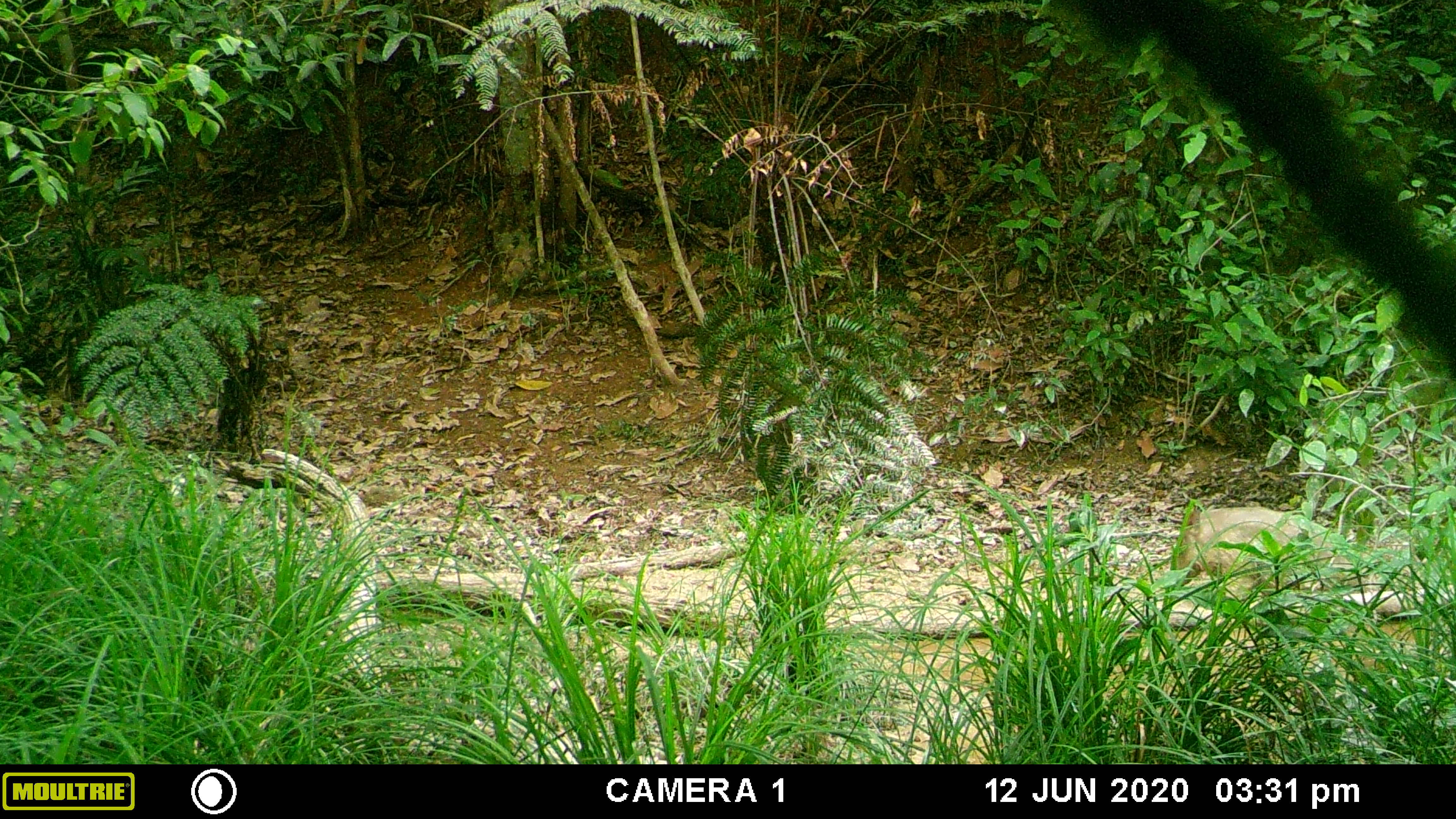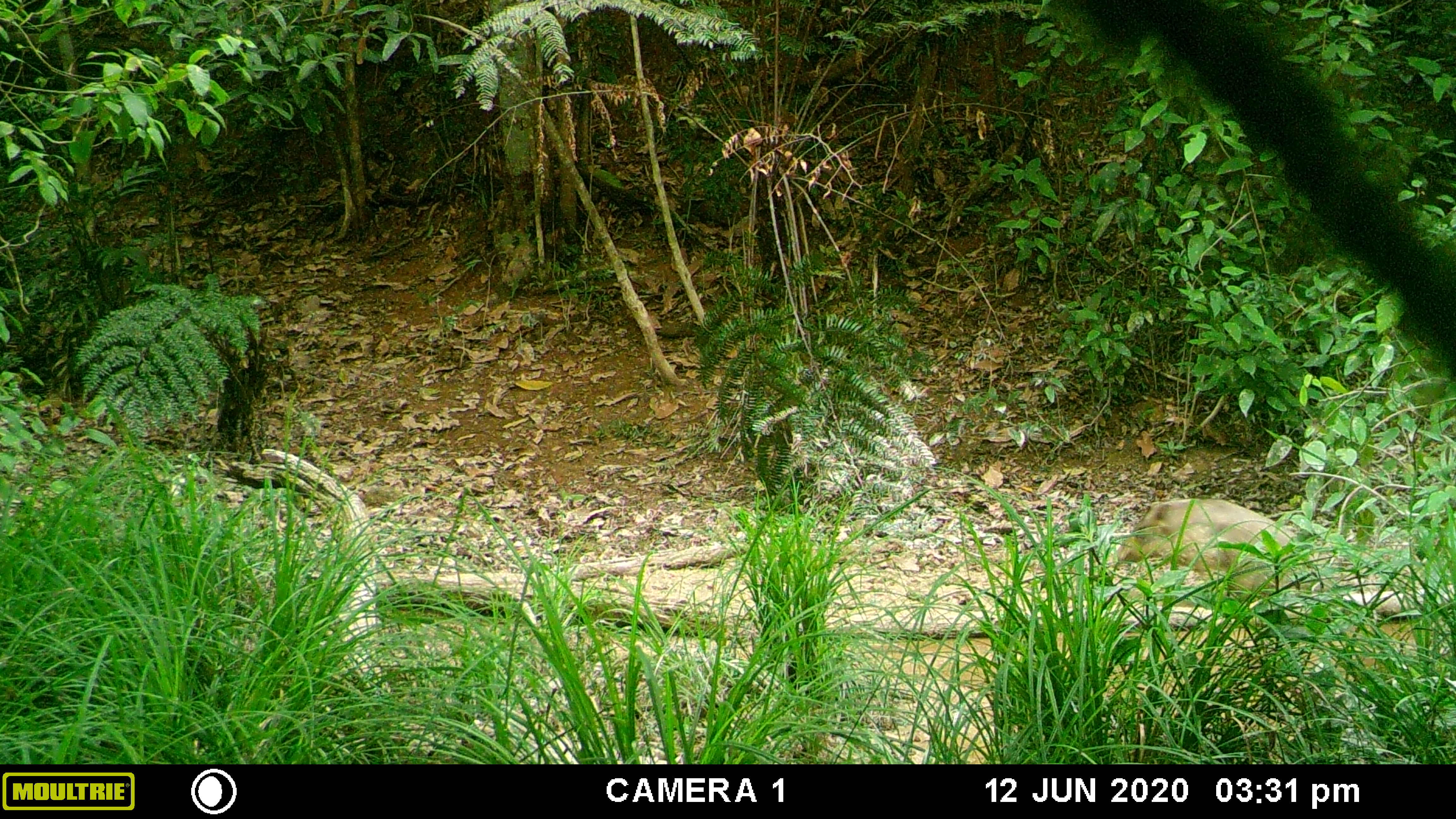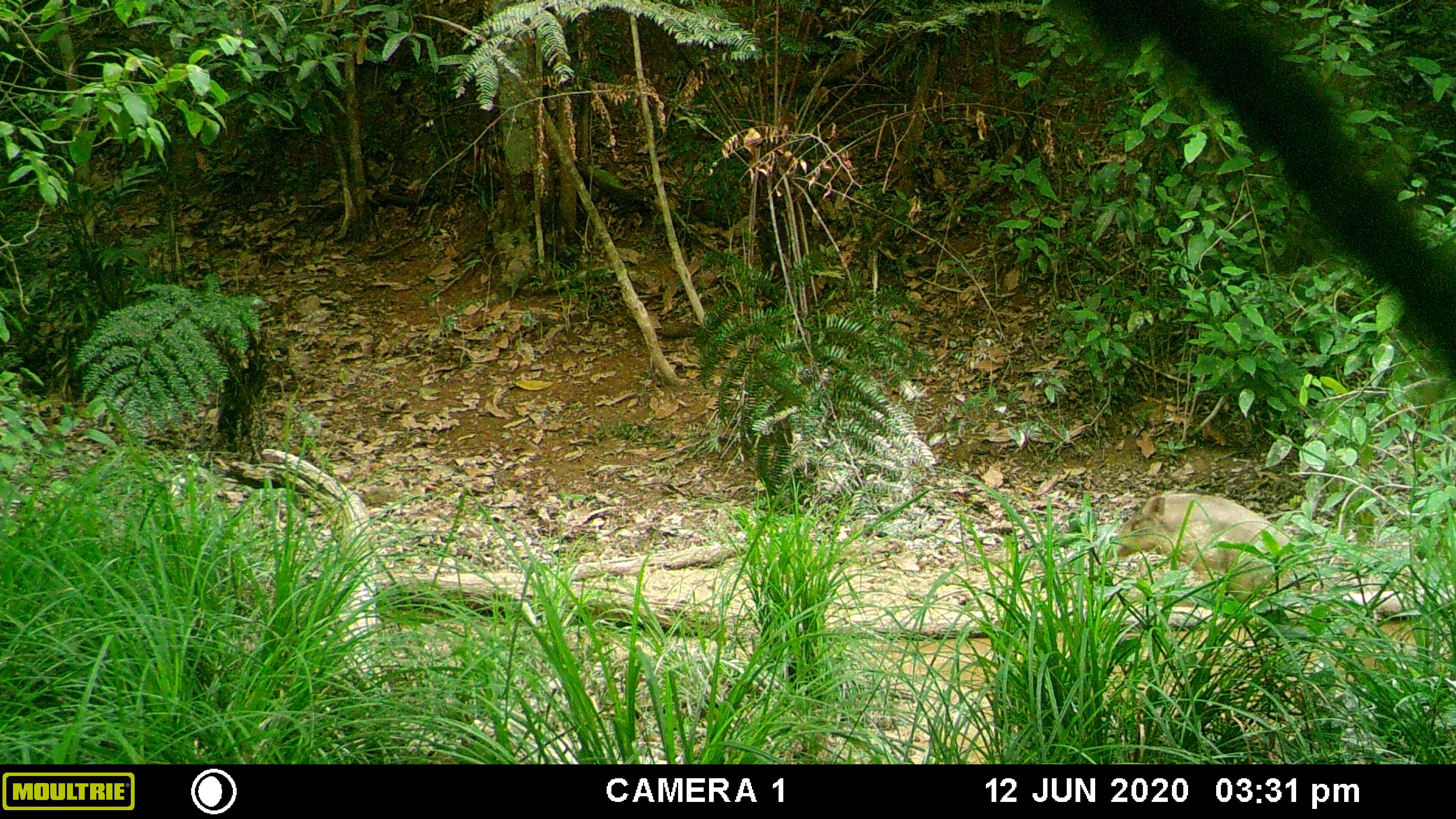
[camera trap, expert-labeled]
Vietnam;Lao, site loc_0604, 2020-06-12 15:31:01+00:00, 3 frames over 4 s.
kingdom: Animalia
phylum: Chordata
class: Mammalia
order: Artiodactyla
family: Suidae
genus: Sus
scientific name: Sus scrofa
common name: eurasian wild pig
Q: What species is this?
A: Eurasian wild pig (Sus scrofa).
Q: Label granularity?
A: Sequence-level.